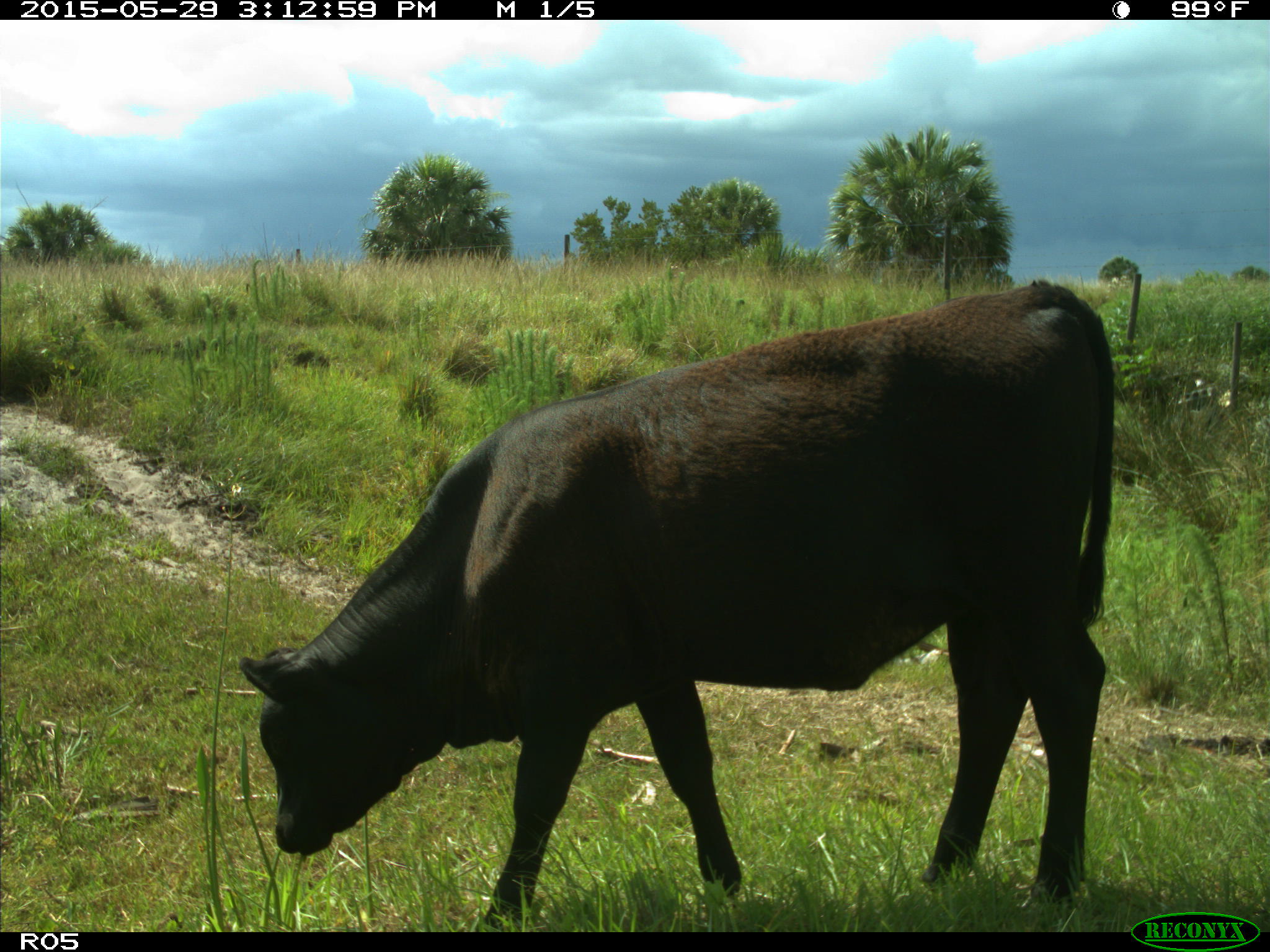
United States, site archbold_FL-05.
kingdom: Animalia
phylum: Chordata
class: Mammalia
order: Artiodactyla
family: Bovidae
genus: Bos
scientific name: Bos taurus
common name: domestic cow